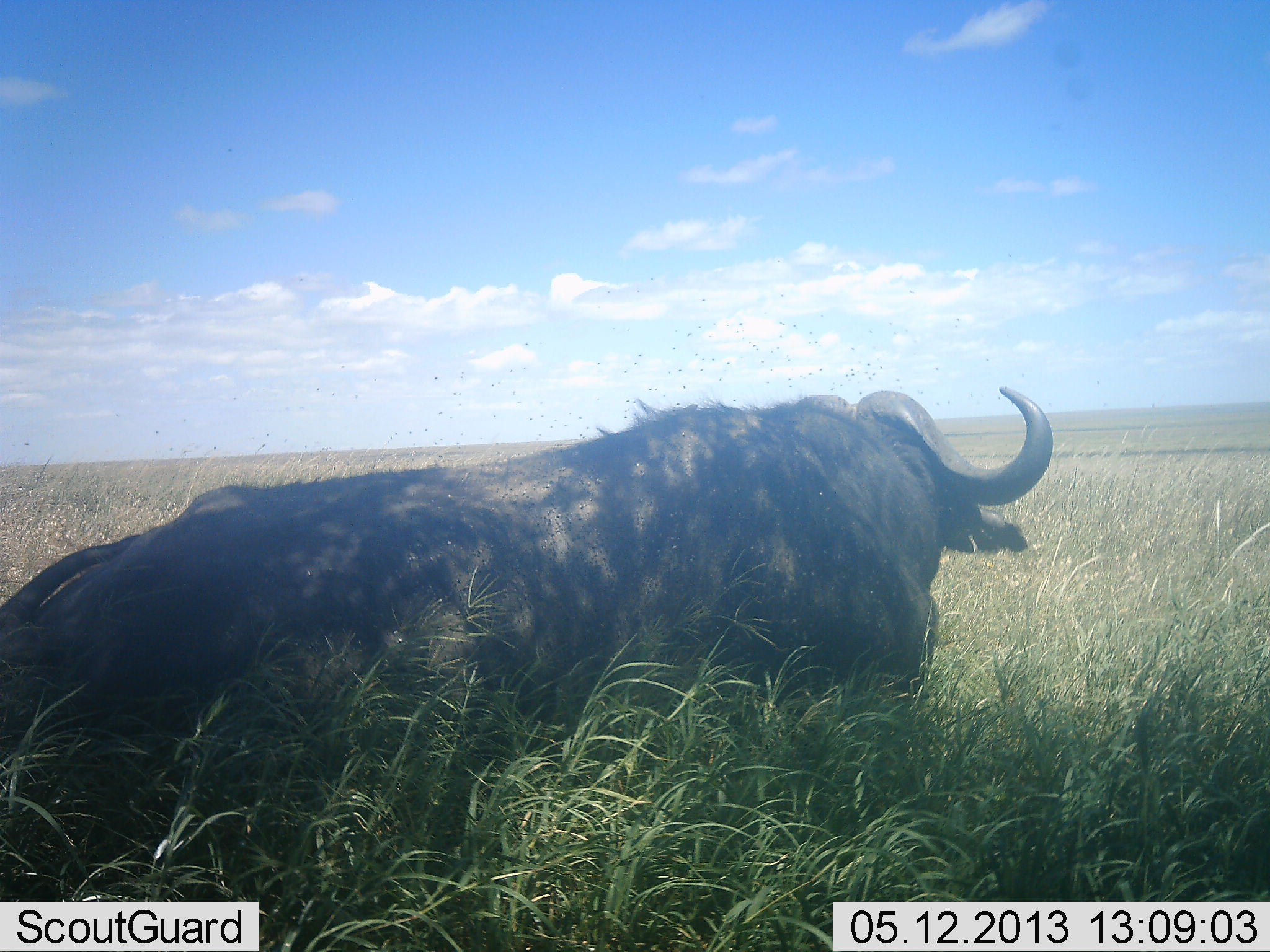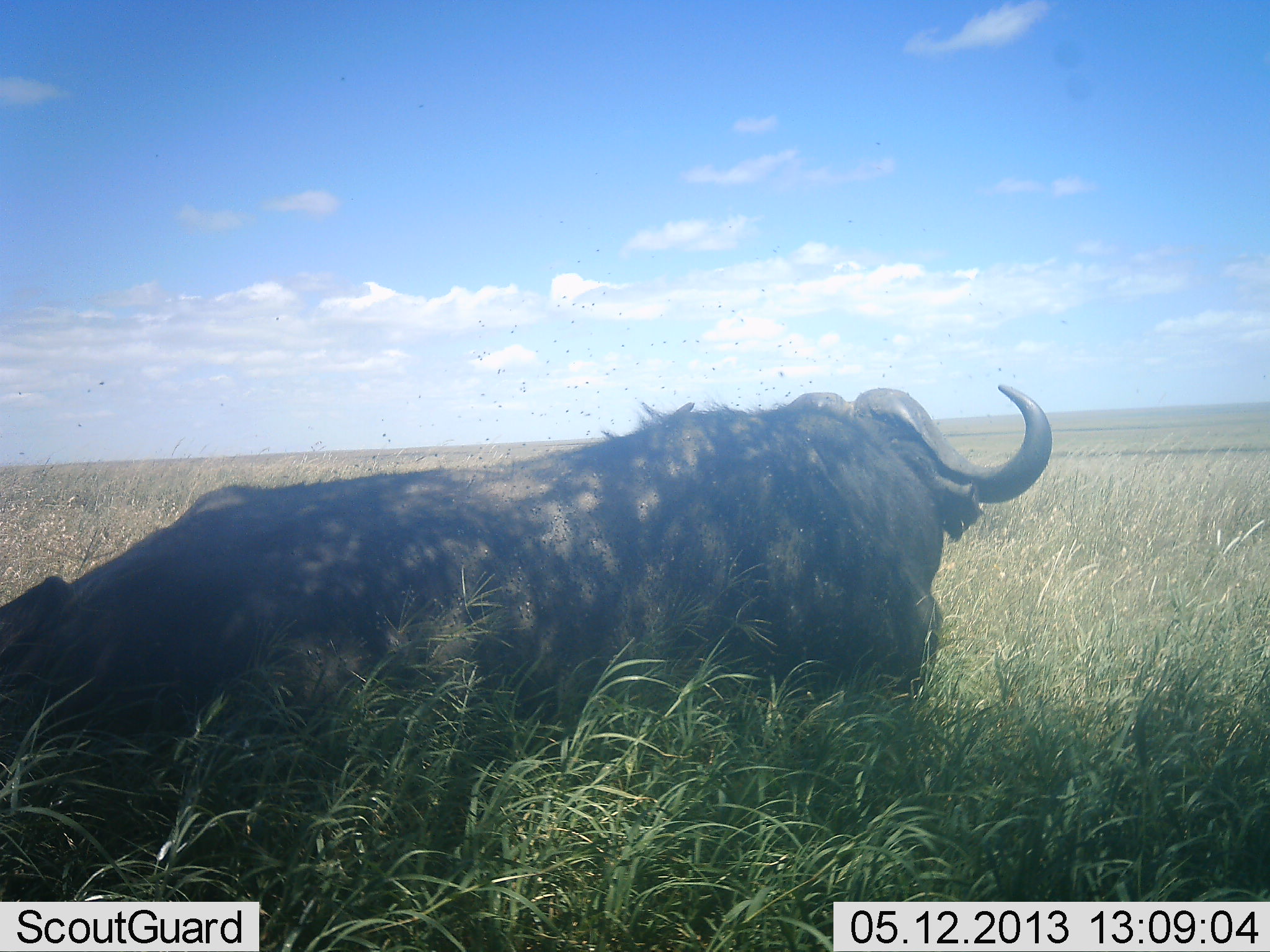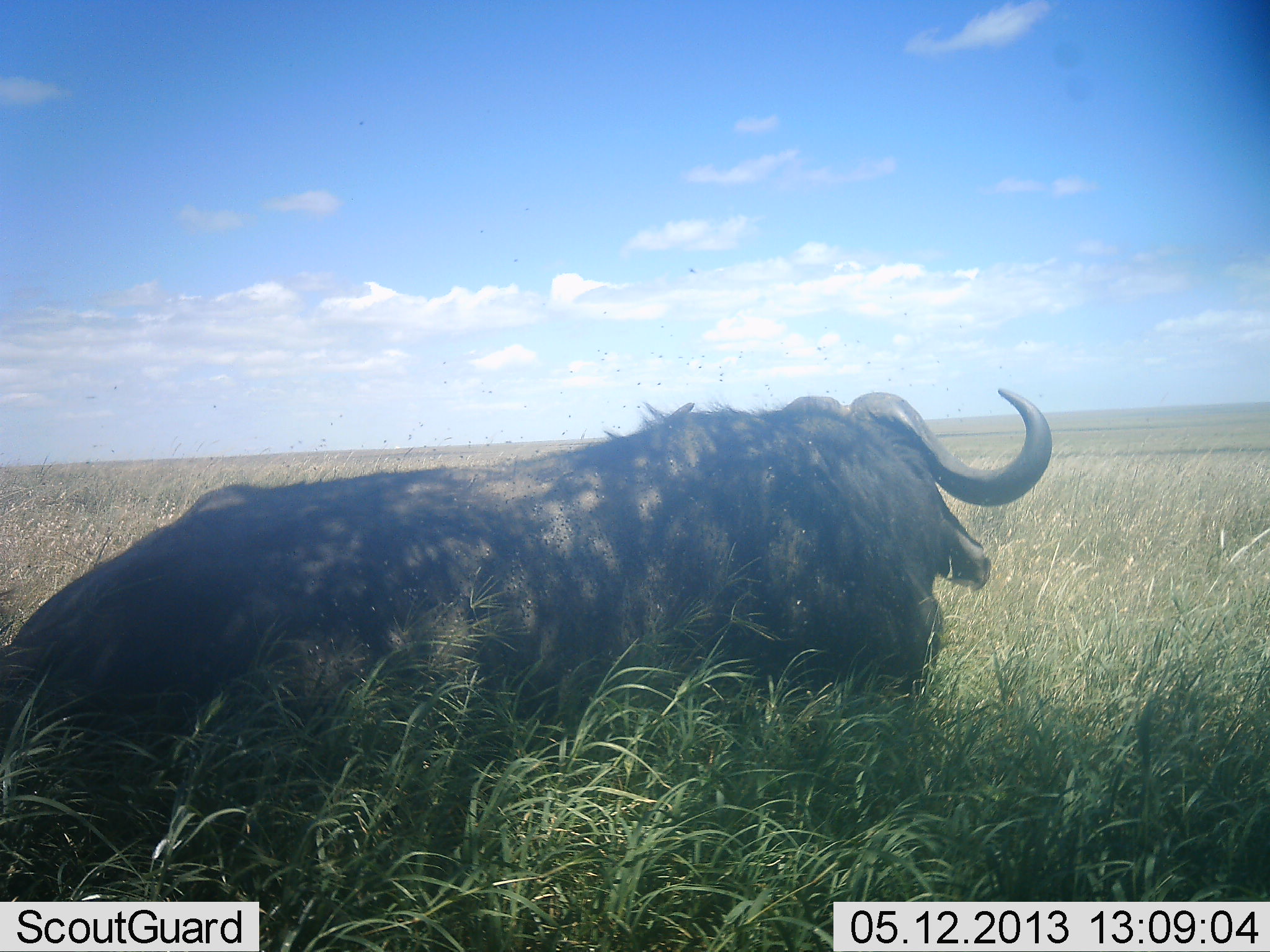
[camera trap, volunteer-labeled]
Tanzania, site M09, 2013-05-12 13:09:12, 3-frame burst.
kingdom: Animalia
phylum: Chordata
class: Mammalia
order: Artiodactyla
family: Bovidae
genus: Syncerus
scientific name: Syncerus caffer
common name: cape buffalo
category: buffalo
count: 1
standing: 20%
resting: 87%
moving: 0%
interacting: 0%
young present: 0%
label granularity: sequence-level